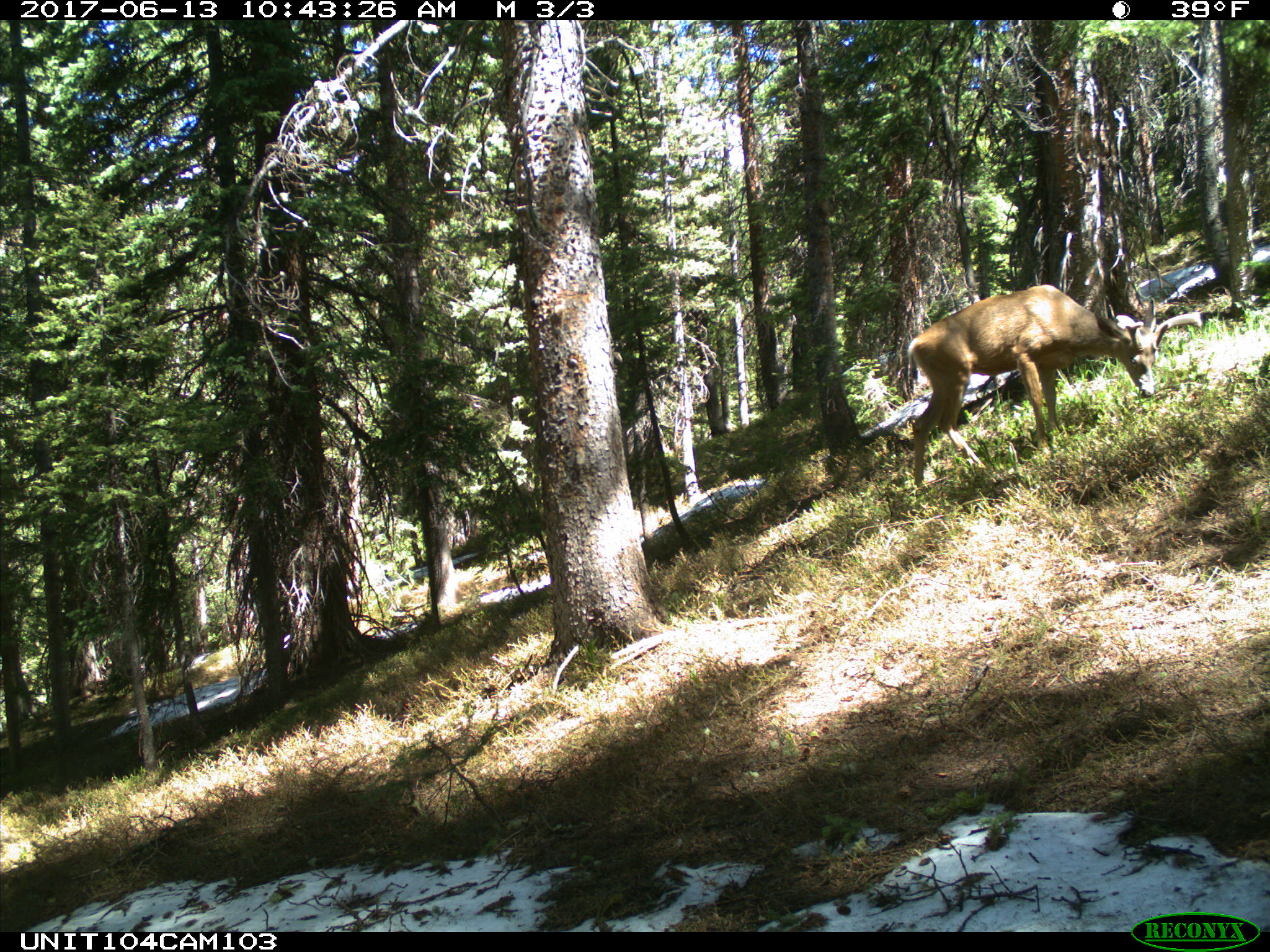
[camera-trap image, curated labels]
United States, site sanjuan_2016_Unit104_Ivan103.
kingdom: Animalia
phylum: Chordata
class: Mammalia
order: Artiodactyla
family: Cervidae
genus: Odocoileus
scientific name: Odocoileus hemionus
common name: mule deer